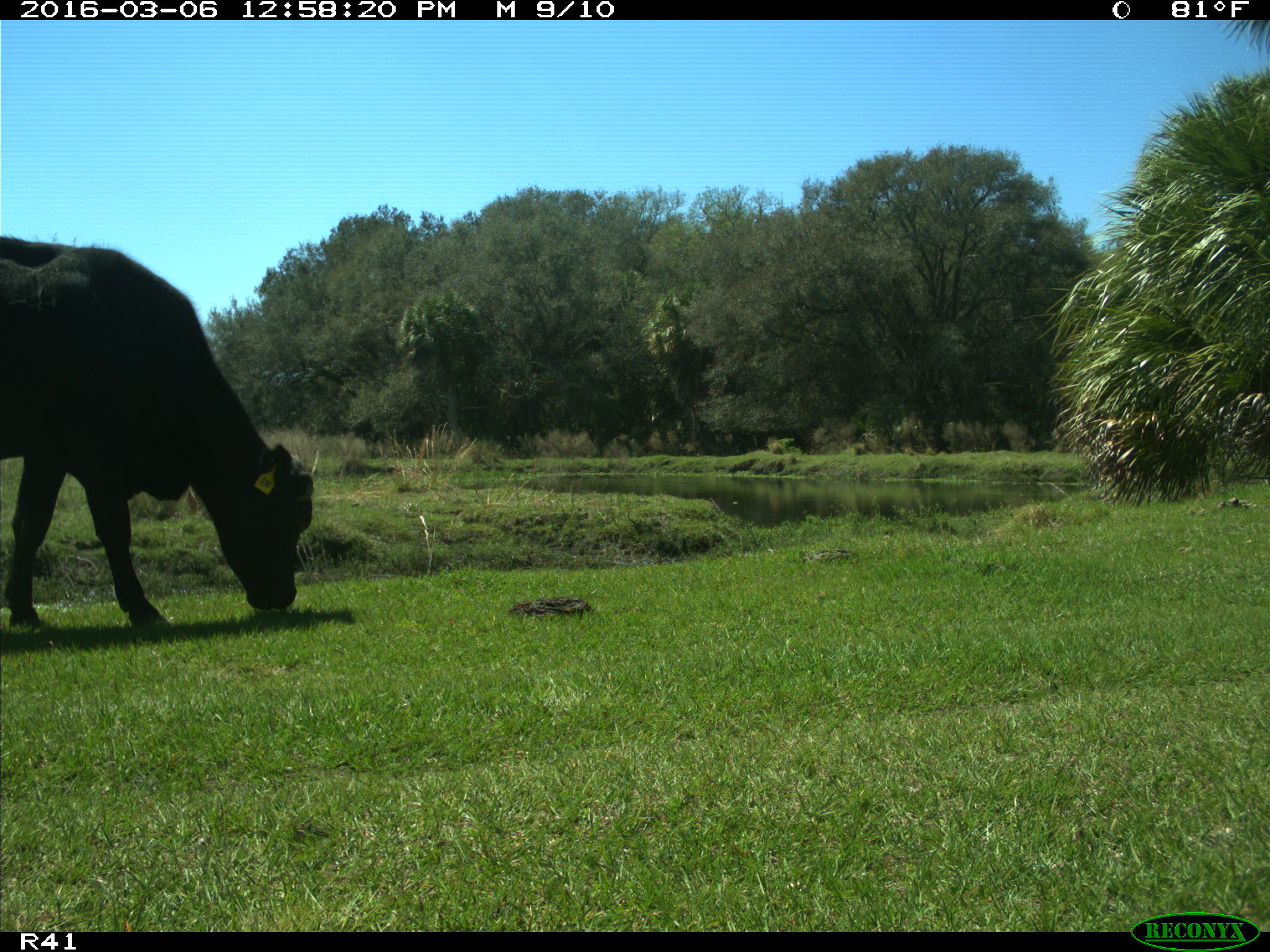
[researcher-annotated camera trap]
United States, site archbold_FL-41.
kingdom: Animalia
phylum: Chordata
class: Mammalia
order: Artiodactyla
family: Bovidae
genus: Bos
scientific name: Bos taurus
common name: domestic cow